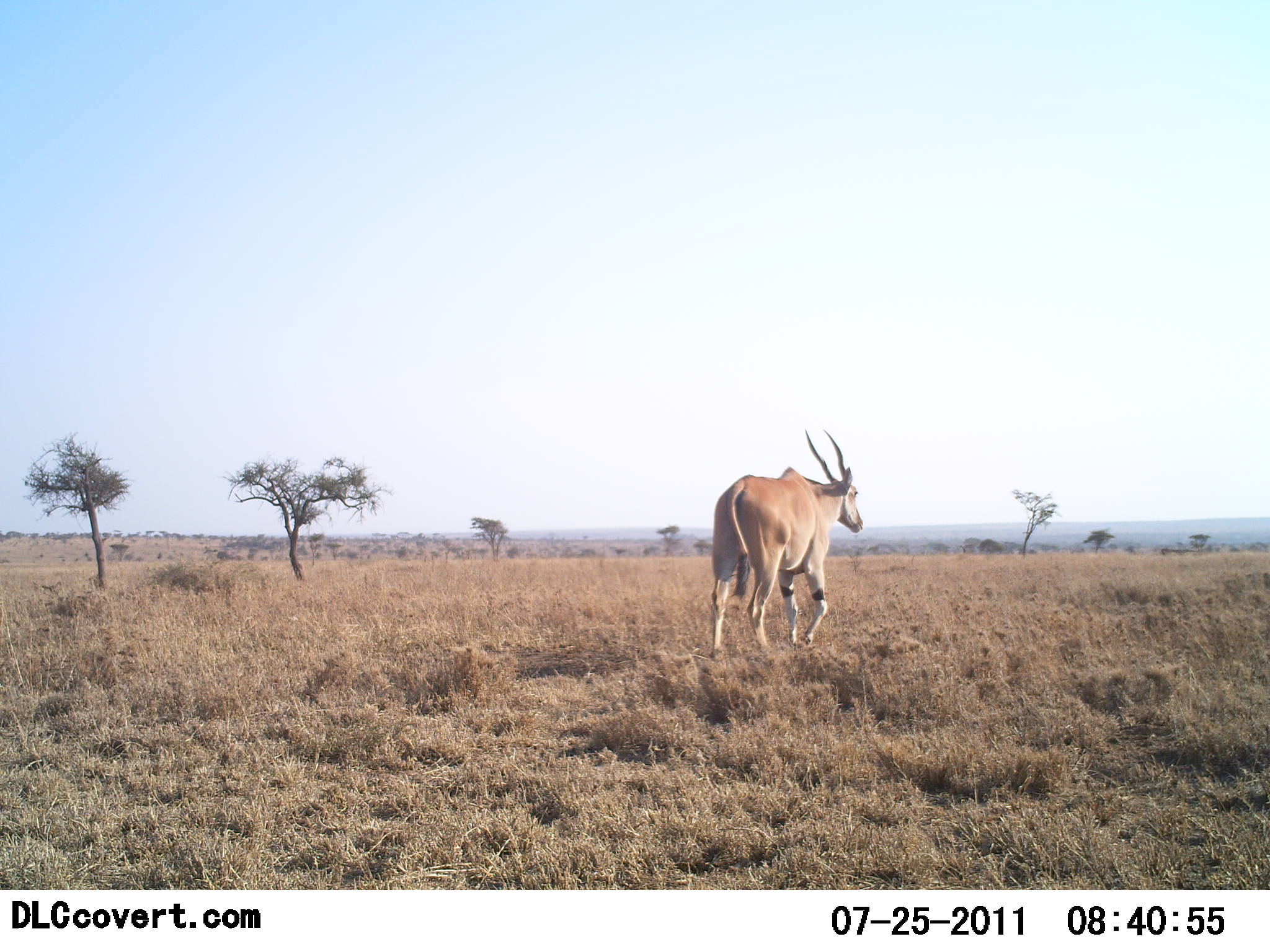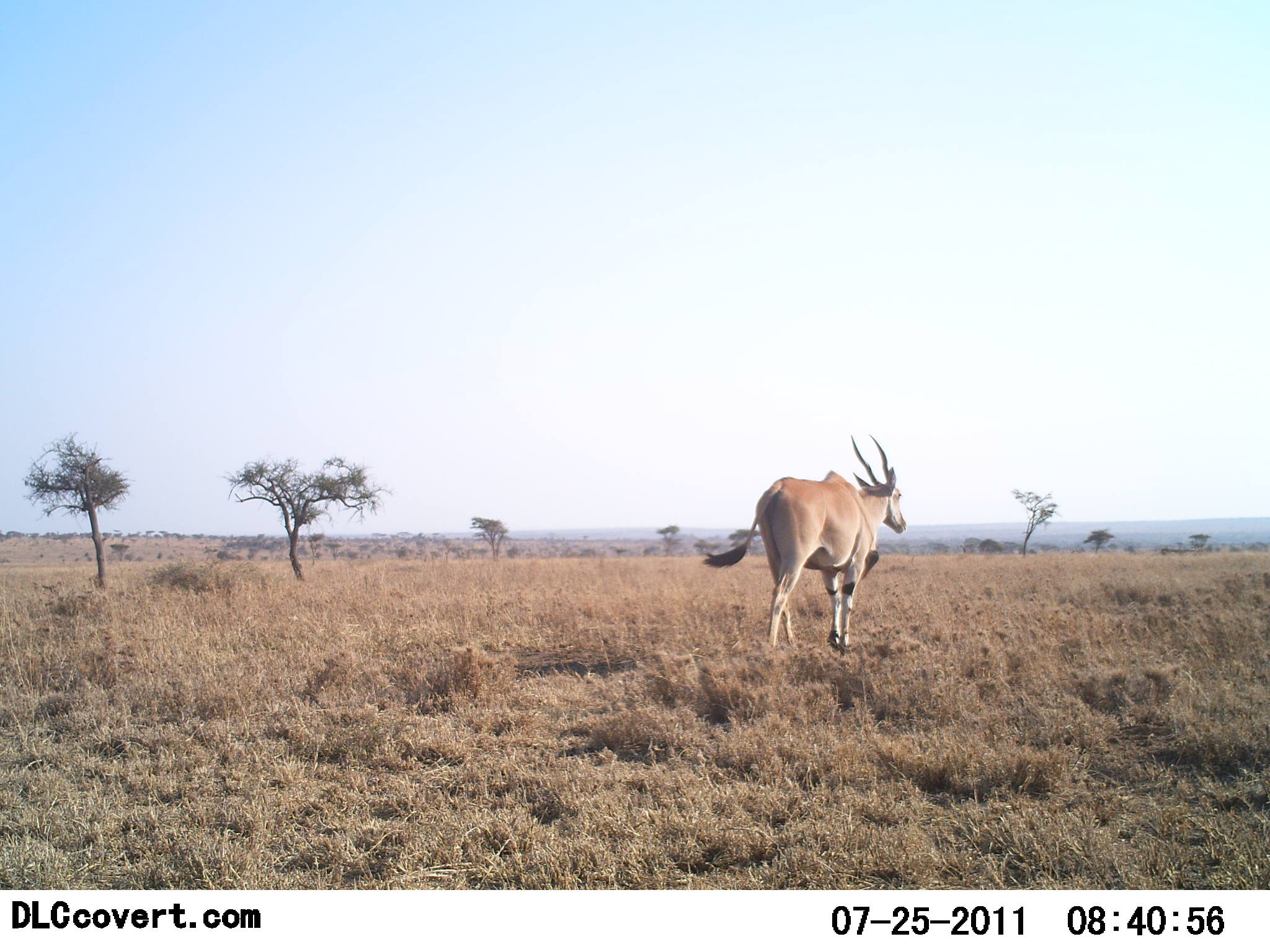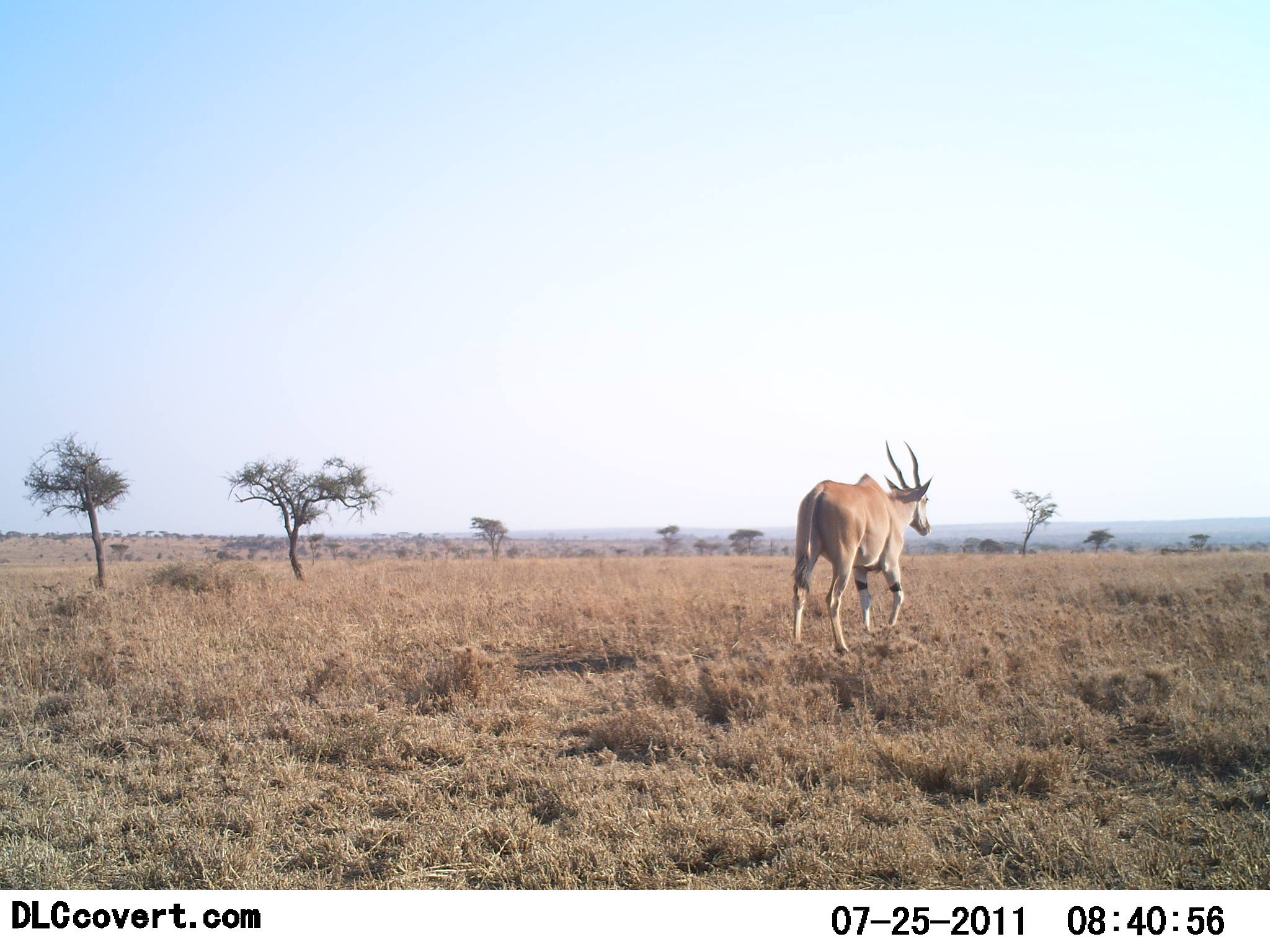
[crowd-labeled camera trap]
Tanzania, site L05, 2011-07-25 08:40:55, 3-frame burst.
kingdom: Animalia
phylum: Chordata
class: Mammalia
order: Artiodactyla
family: Bovidae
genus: Tragelaphus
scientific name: Tragelaphus oryx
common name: eland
Eland (Tragelaphus oryx), count 1. Behavior (volunteer vote fractions): standing 0%, resting 0%, moving 100%, interacting 0%. Young present (vote fraction): 0%. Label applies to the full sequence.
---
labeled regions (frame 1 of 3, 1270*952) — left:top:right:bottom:
animal: 707:427:865:662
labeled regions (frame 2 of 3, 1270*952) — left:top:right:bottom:
animal: 698:432:909:659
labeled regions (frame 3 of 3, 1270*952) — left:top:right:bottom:
animal: 781:438:936:659